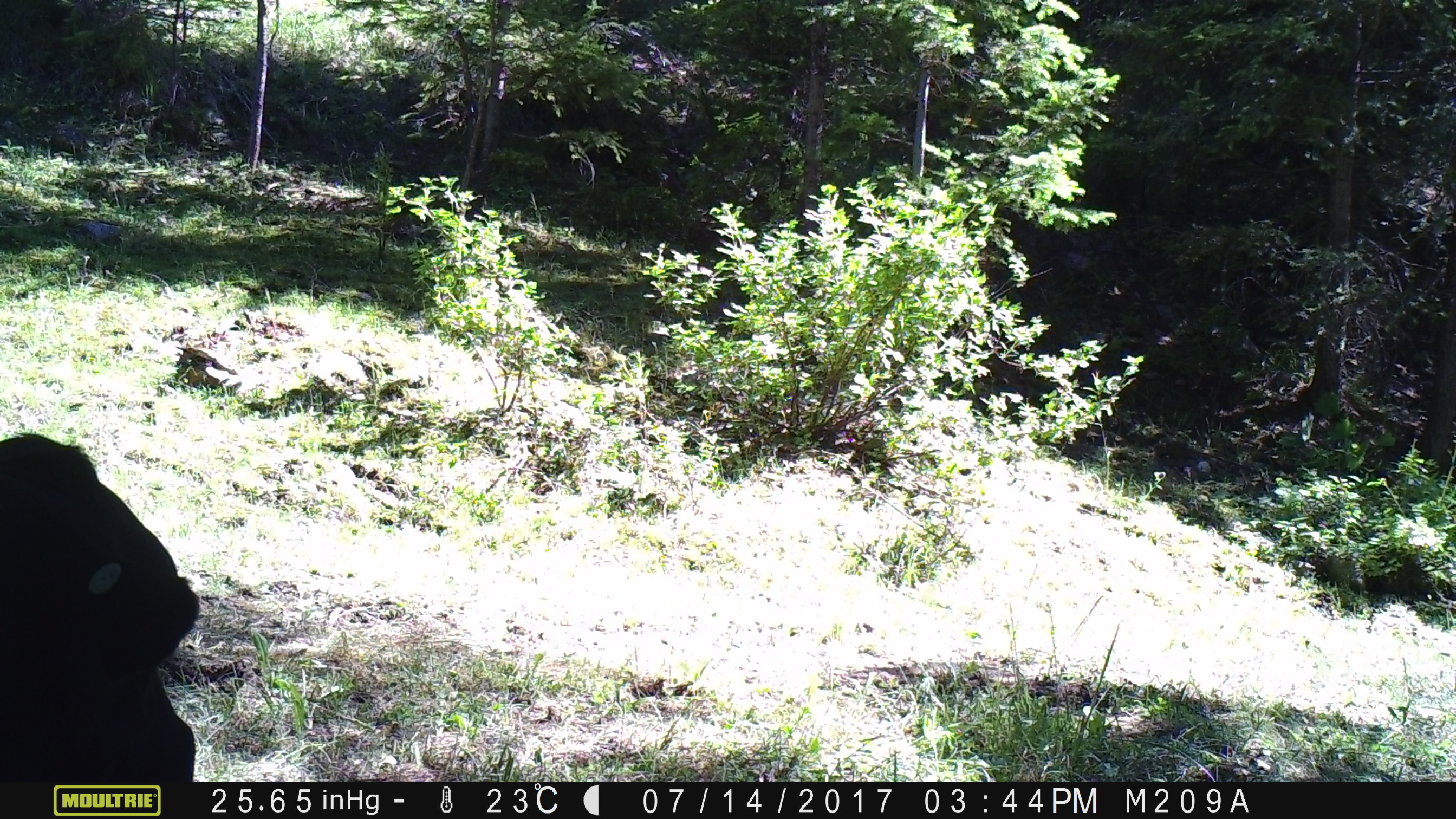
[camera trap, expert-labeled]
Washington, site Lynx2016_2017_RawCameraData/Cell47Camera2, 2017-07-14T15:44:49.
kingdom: Animalia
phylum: Chordata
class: Mammalia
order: Artiodactyla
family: Bovidae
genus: Bos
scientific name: Bos taurus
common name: domestic cattle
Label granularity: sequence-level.